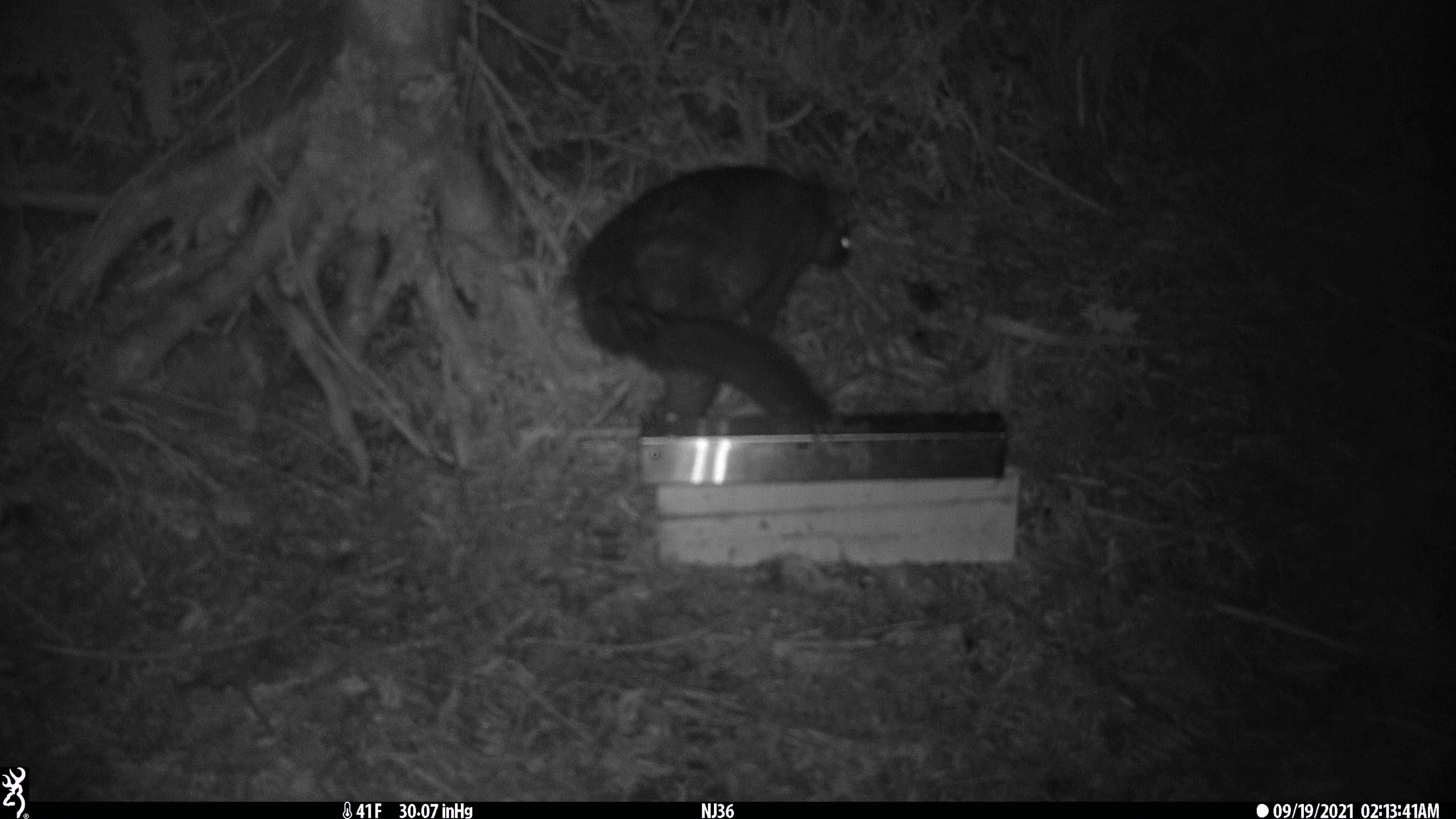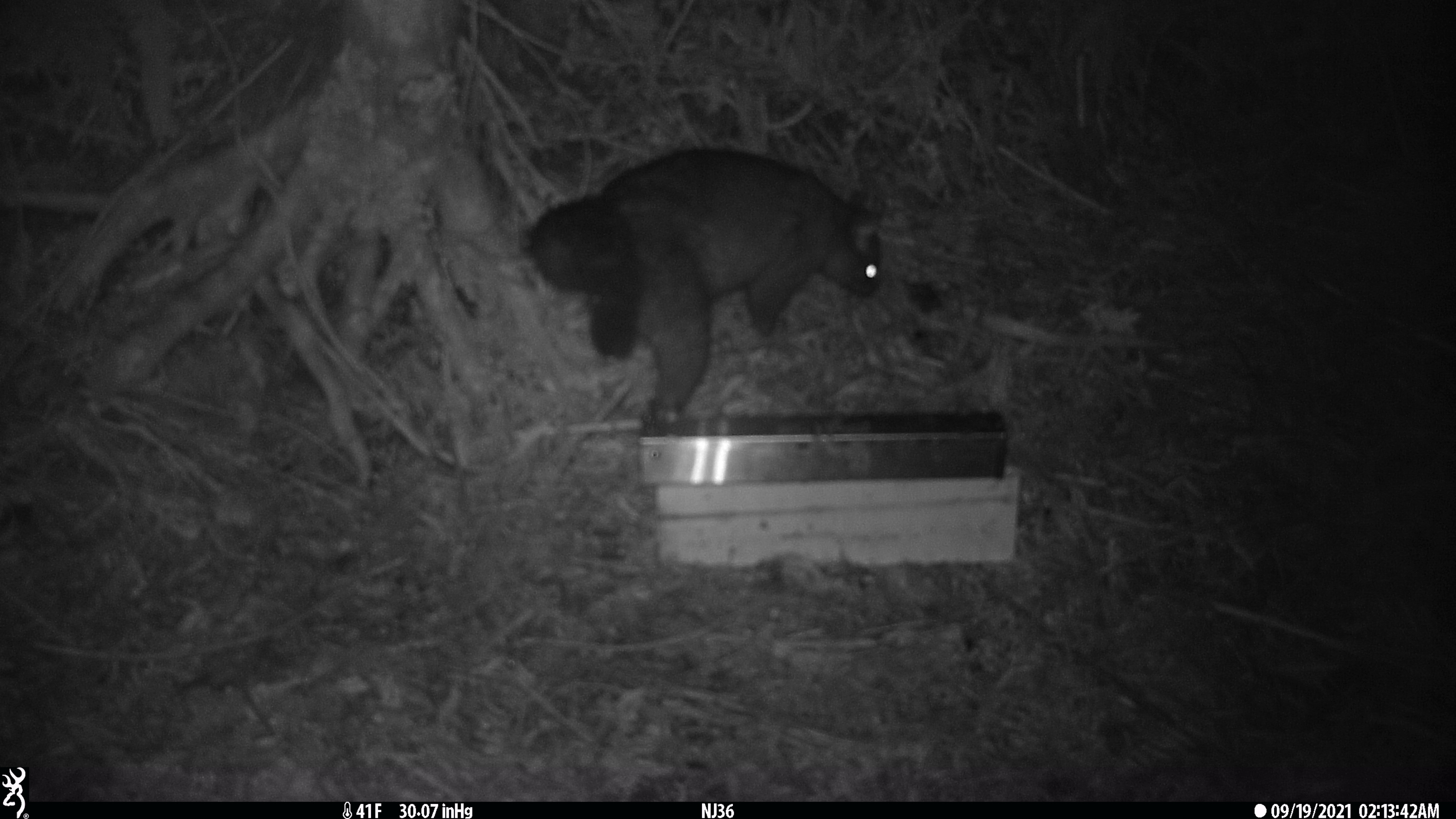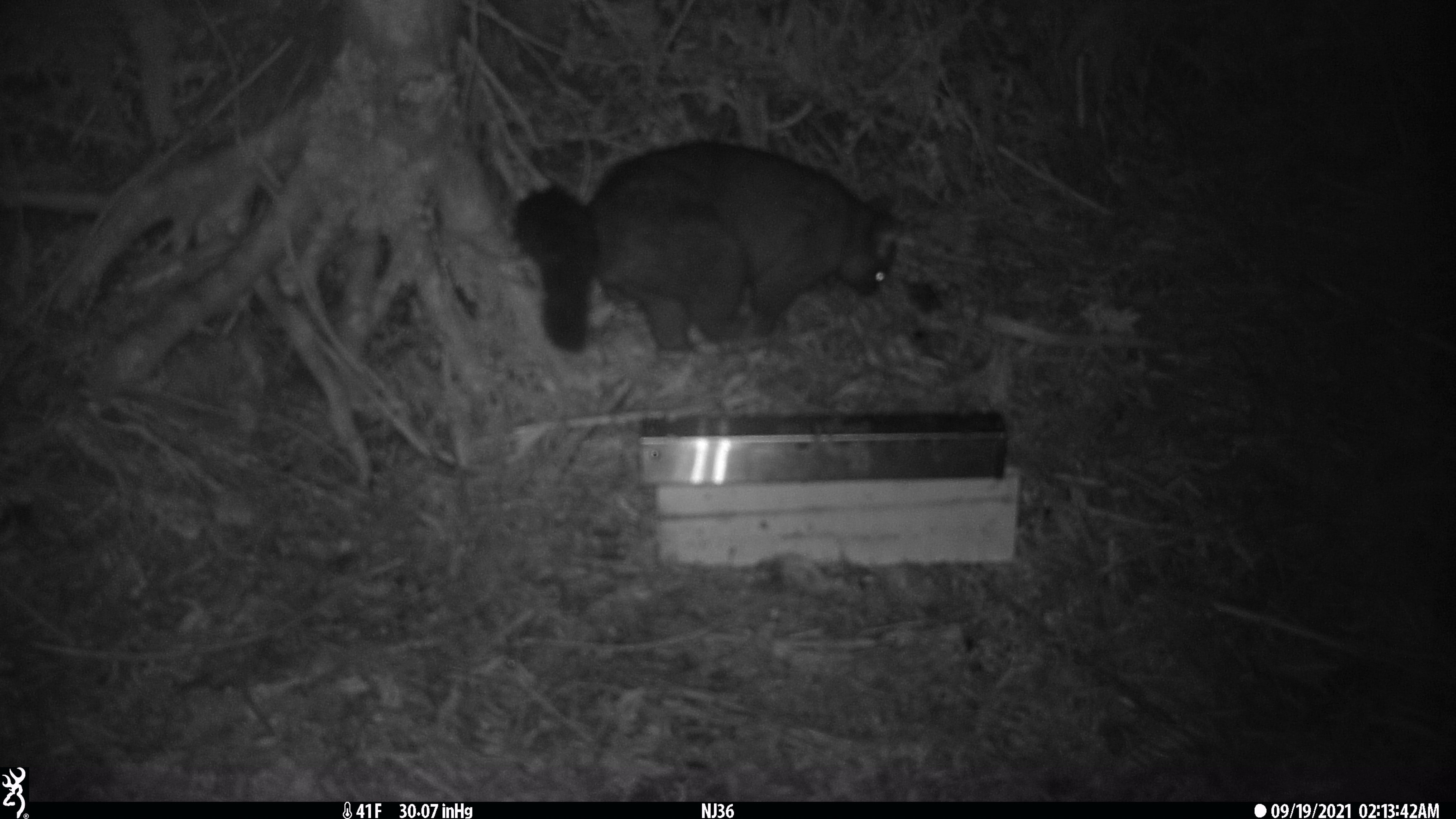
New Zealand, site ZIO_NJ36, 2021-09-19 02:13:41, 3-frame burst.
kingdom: Animalia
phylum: Chordata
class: Mammalia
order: Diprotodontia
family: Phalangeridae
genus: Trichosurus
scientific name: Trichosurus vulpecula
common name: common brushtail possum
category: possum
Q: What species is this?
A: Possum (common brushtail possum) (Trichosurus vulpecula).